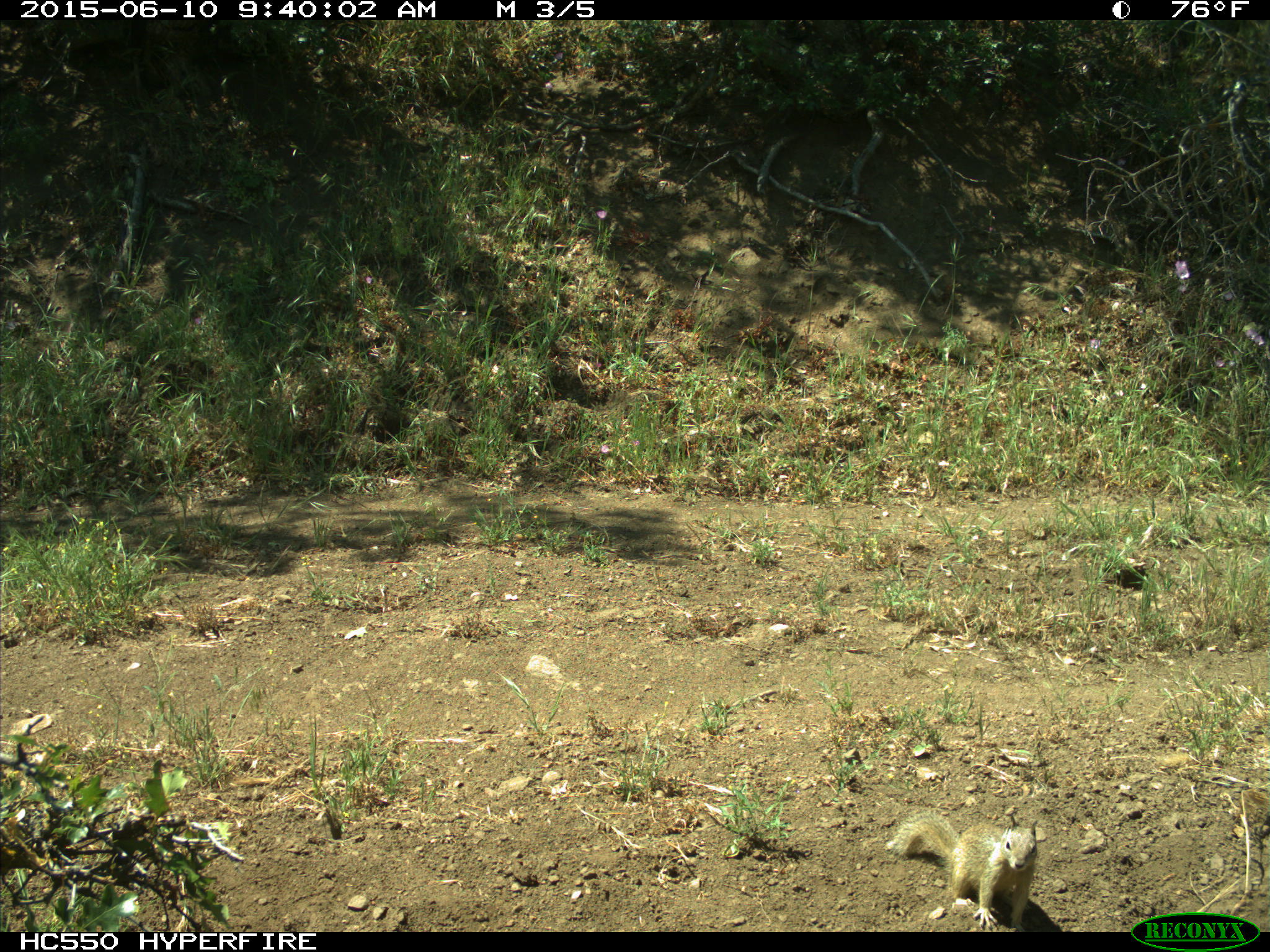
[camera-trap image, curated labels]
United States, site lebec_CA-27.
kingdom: Animalia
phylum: Chordata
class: Mammalia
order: Rodentia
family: Sciuridae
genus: Otospermophilus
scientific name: Otospermophilus beecheyi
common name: california ground squirrel